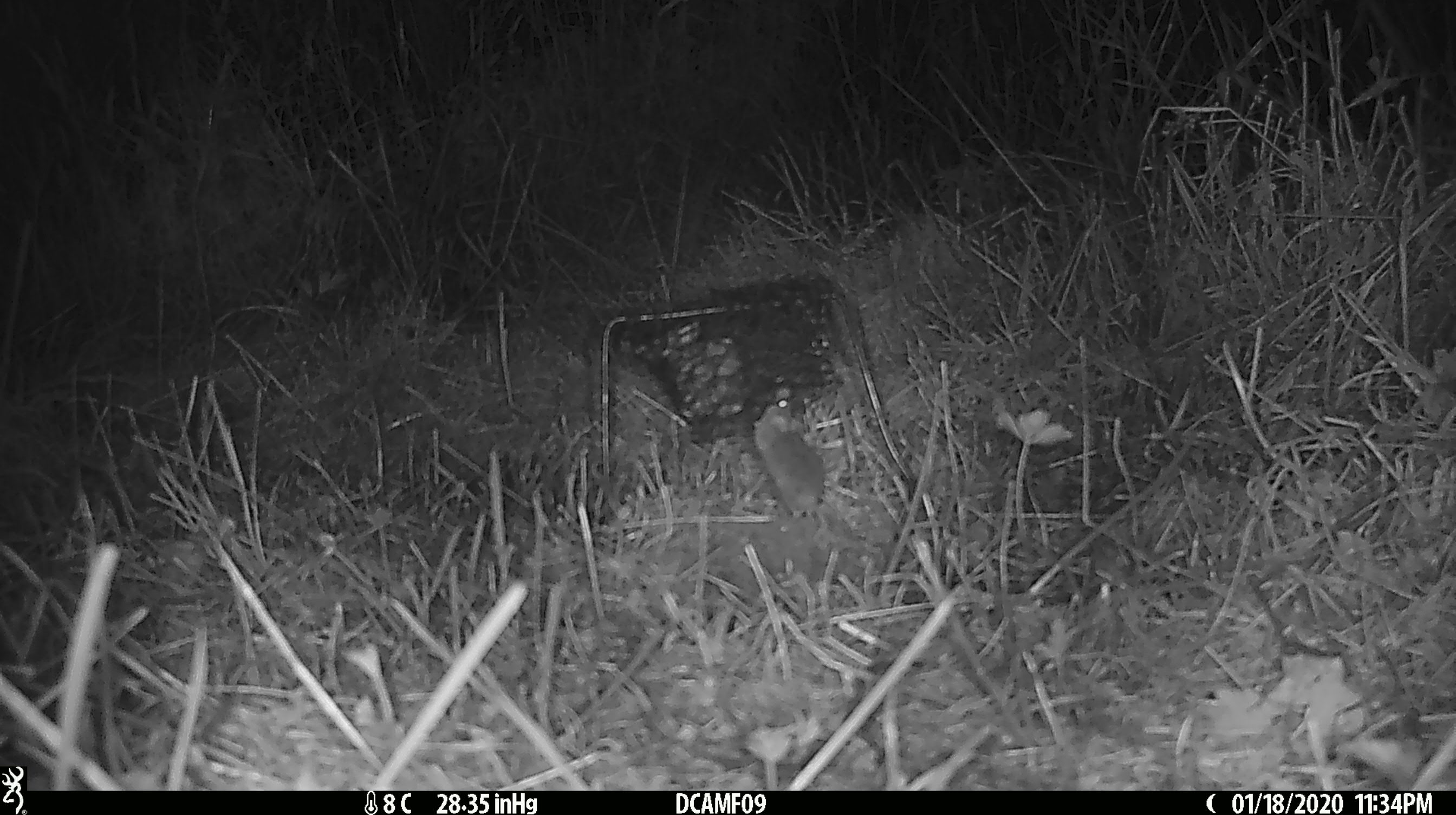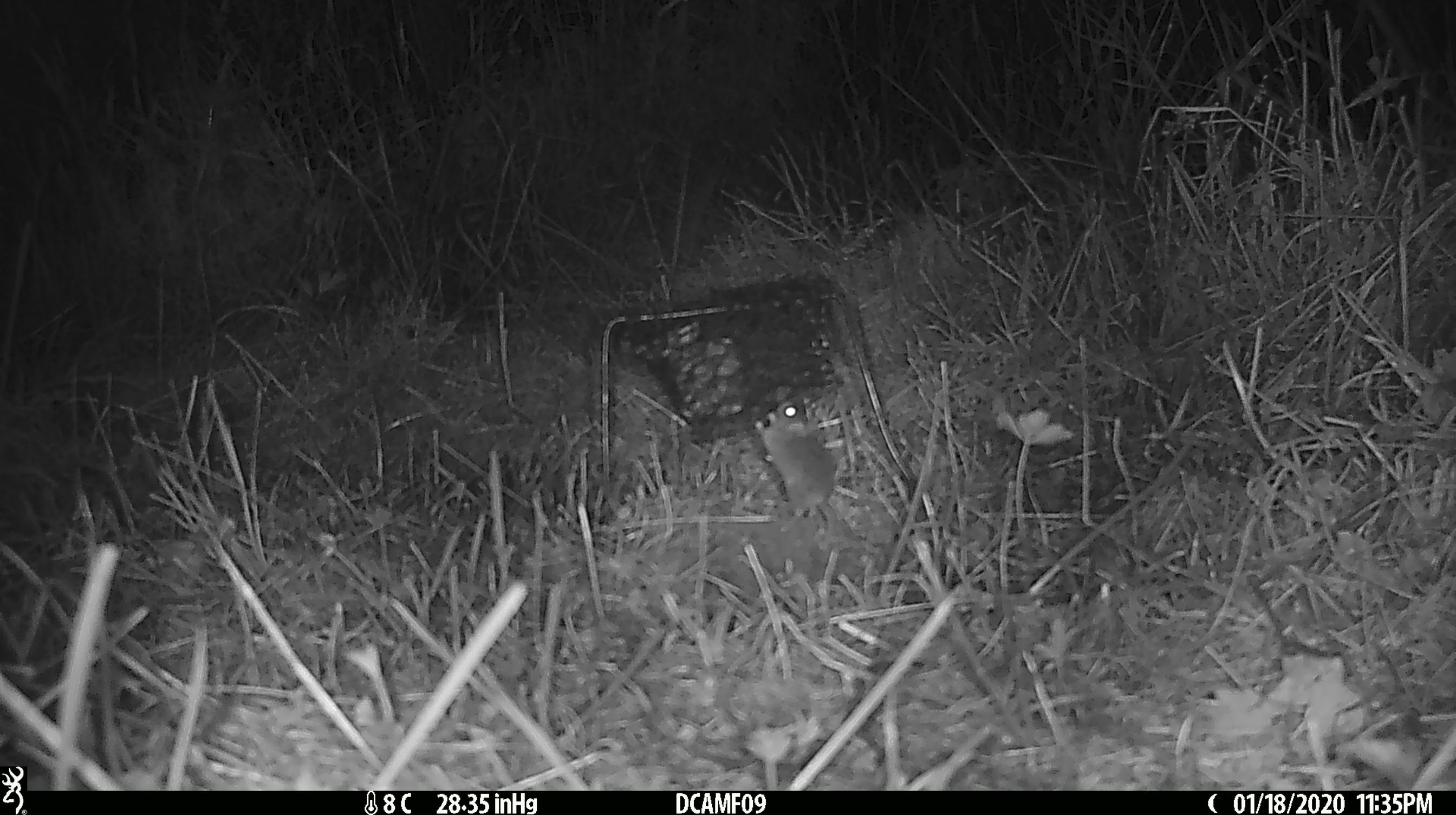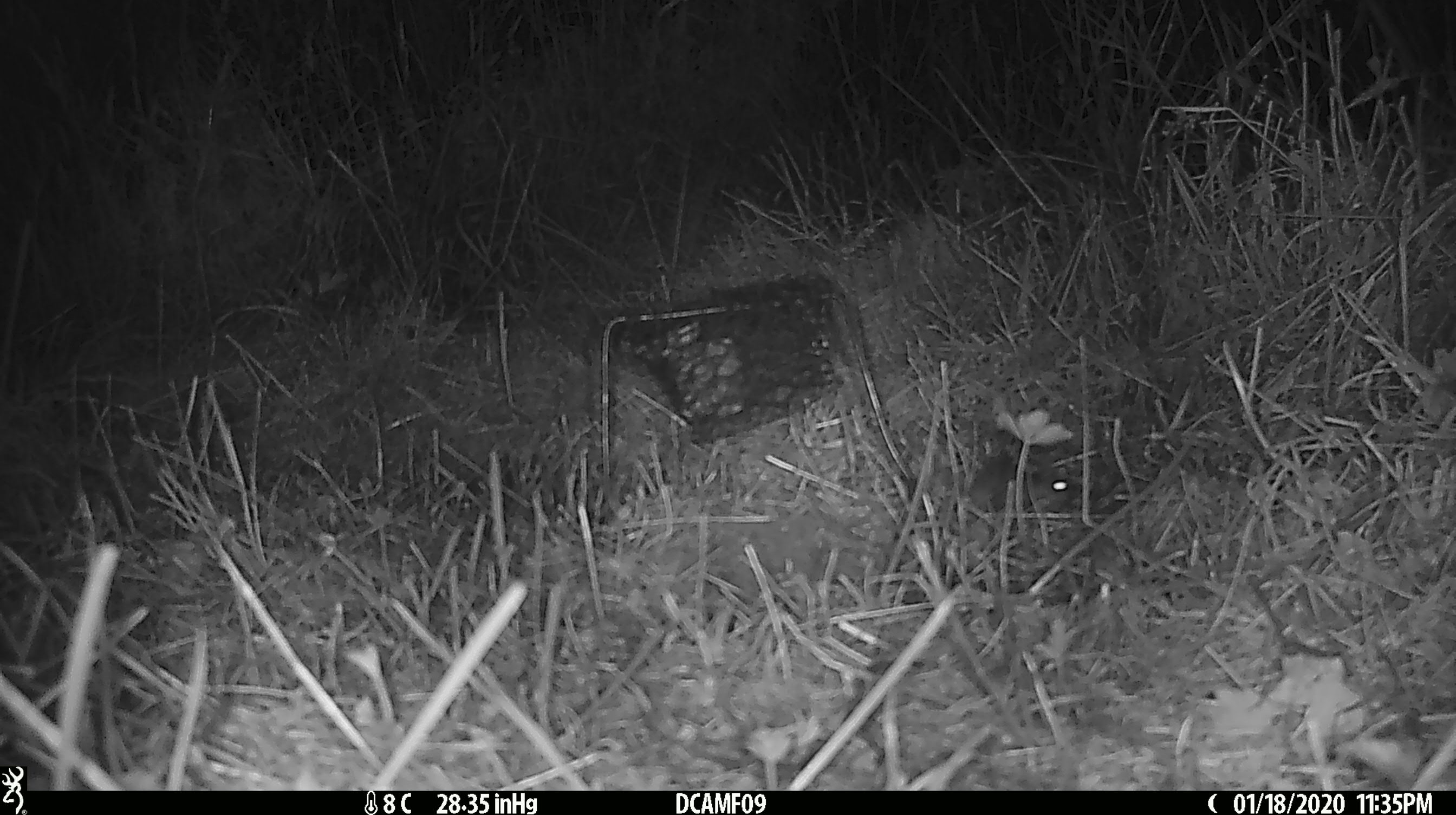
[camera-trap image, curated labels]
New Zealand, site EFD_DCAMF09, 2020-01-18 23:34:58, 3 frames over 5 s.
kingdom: Animalia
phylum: Chordata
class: Mammalia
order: Rodentia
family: Muridae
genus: Mus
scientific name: Mus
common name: mouse